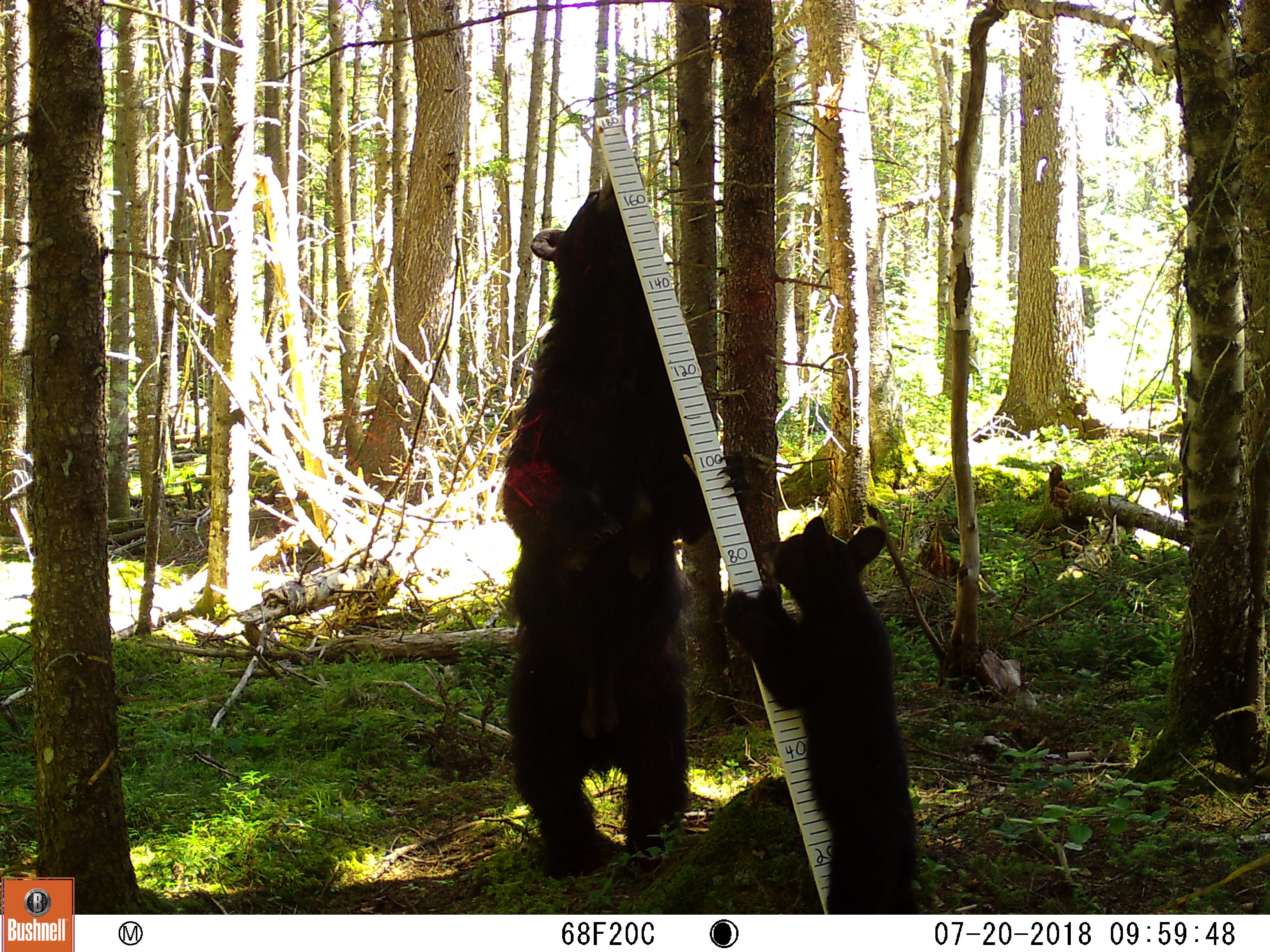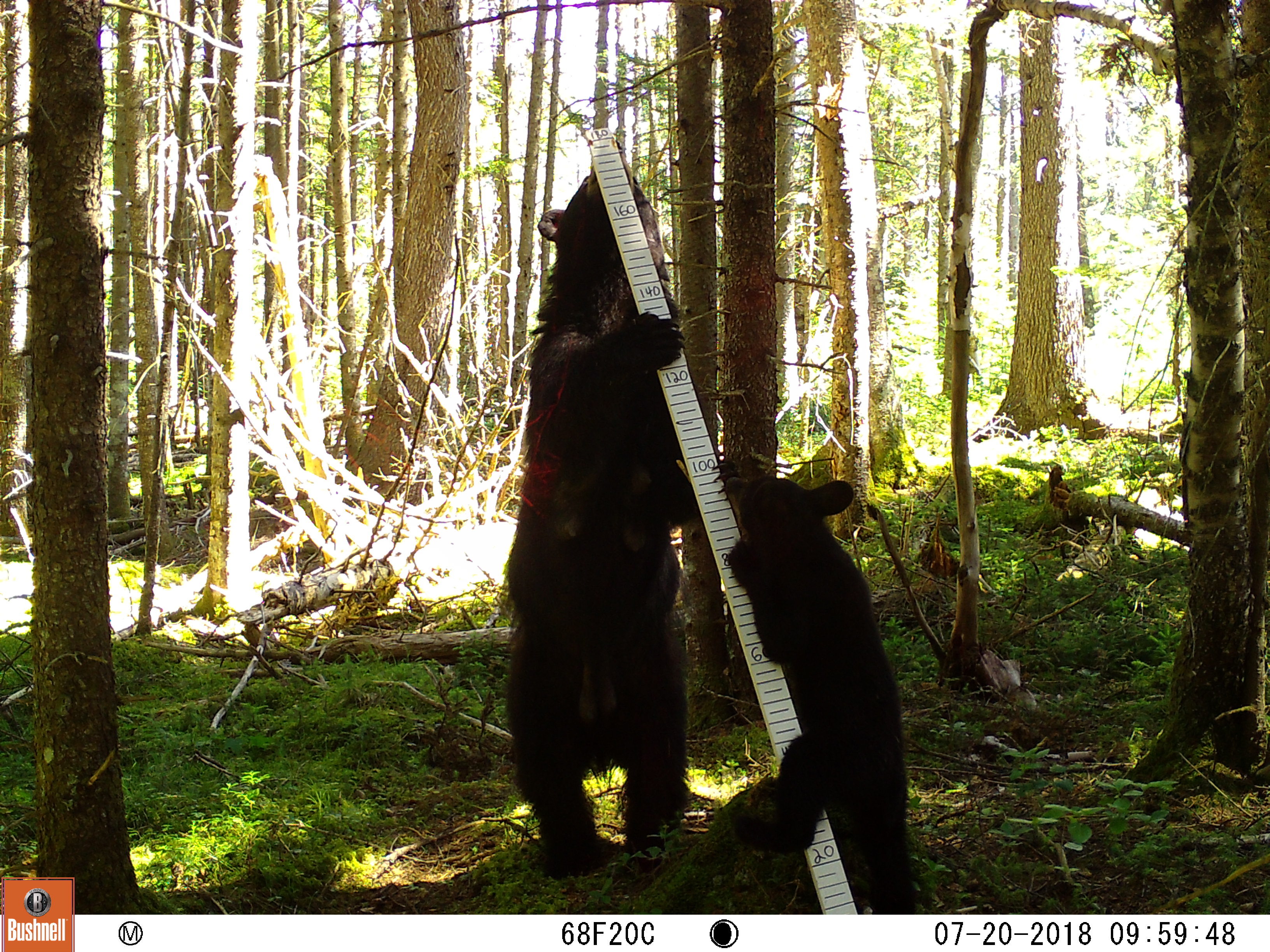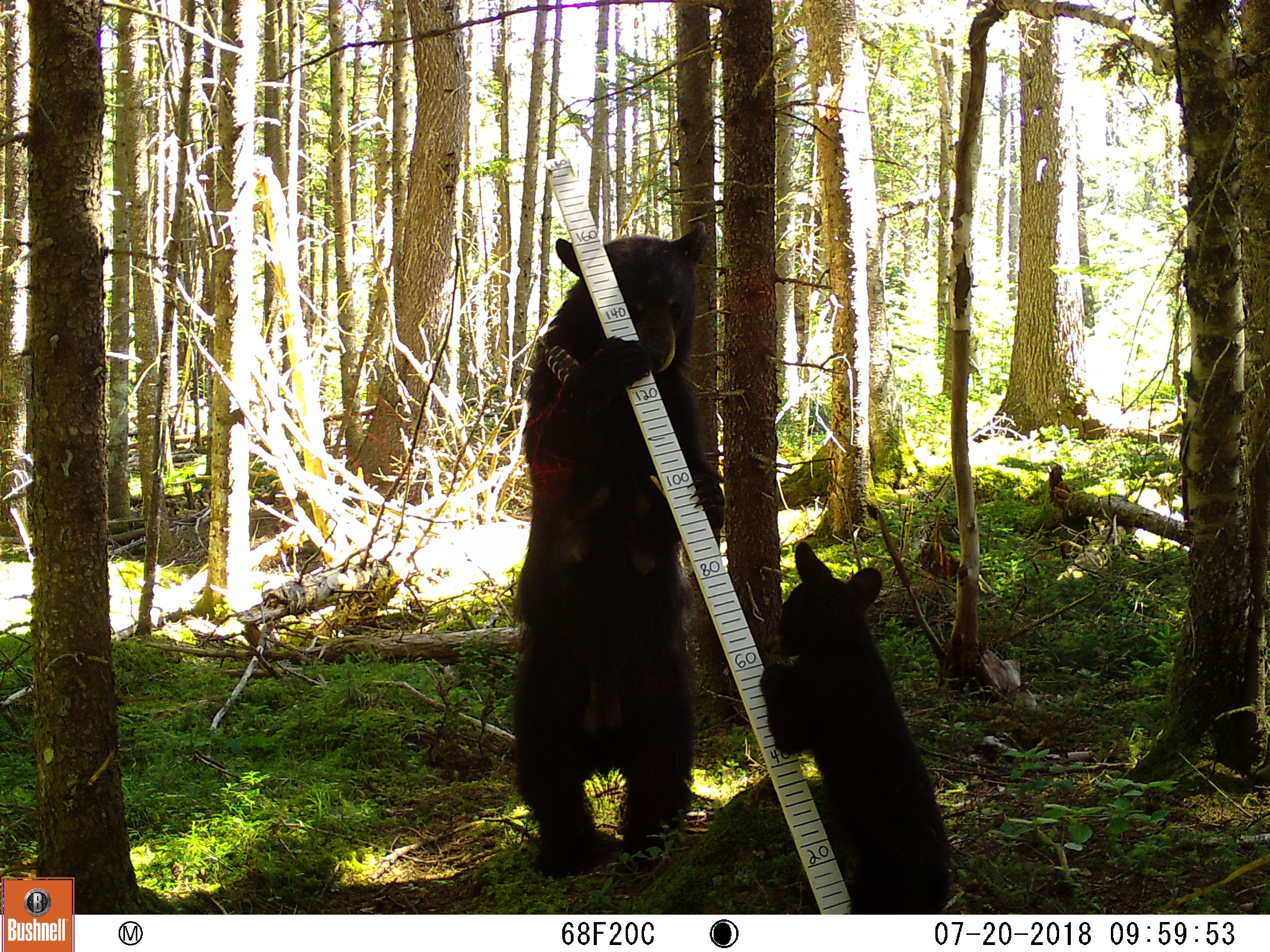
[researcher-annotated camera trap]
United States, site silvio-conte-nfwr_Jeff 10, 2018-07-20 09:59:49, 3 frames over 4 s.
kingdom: Animalia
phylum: Chordata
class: Mammalia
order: Carnivora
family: Ursidae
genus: Ursus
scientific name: Ursus americanus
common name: black bear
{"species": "black bear (Ursus americanus)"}